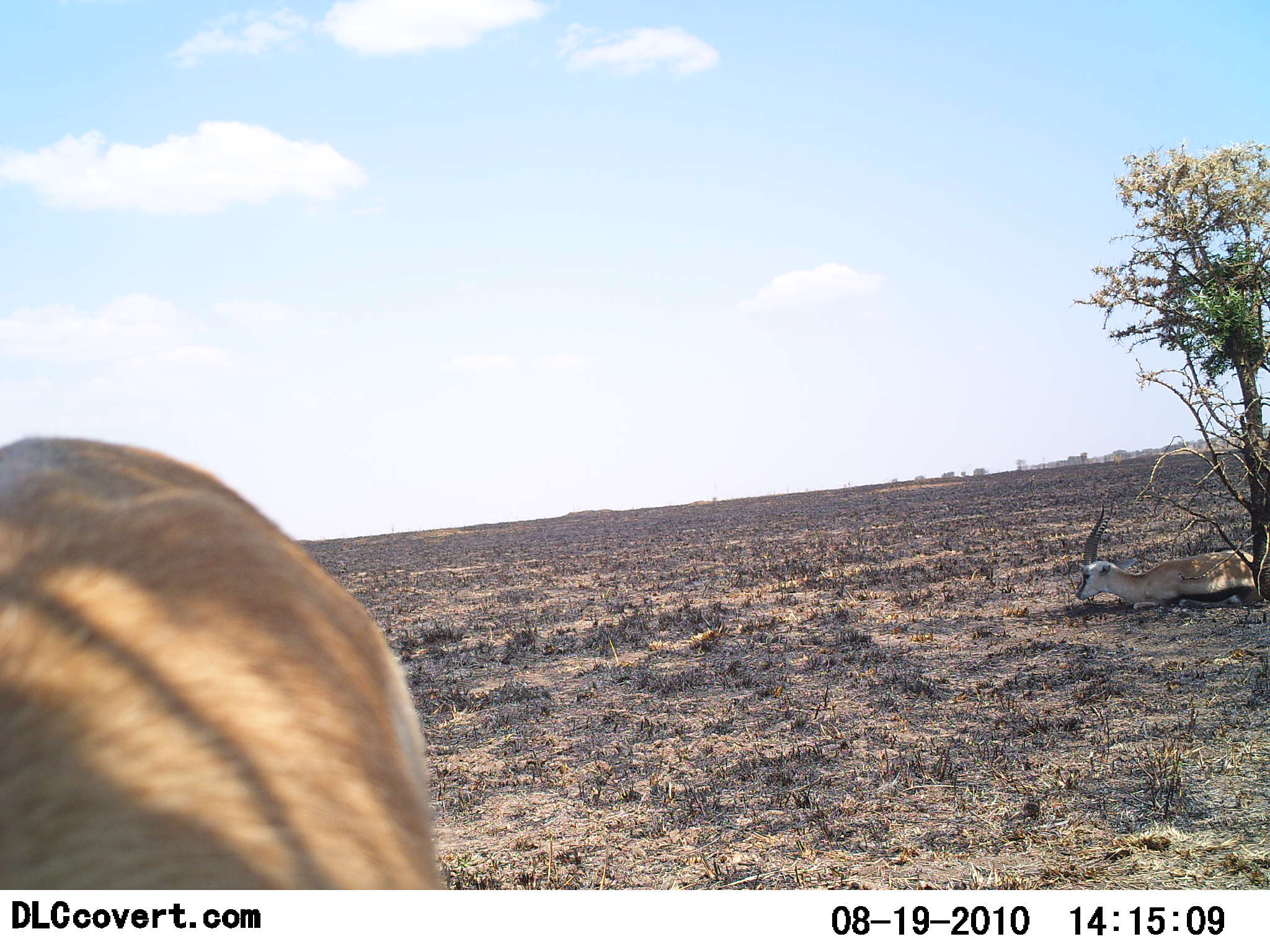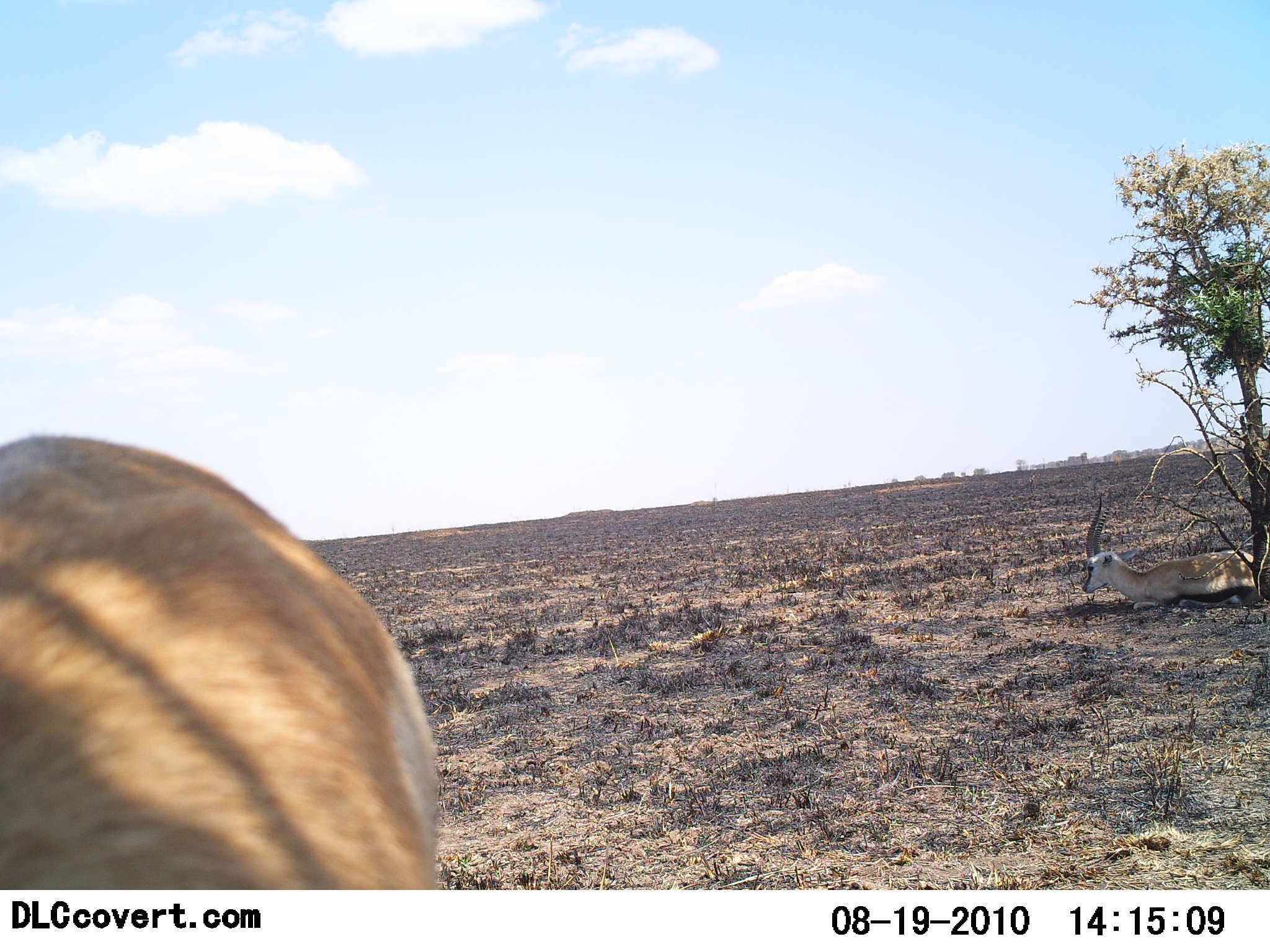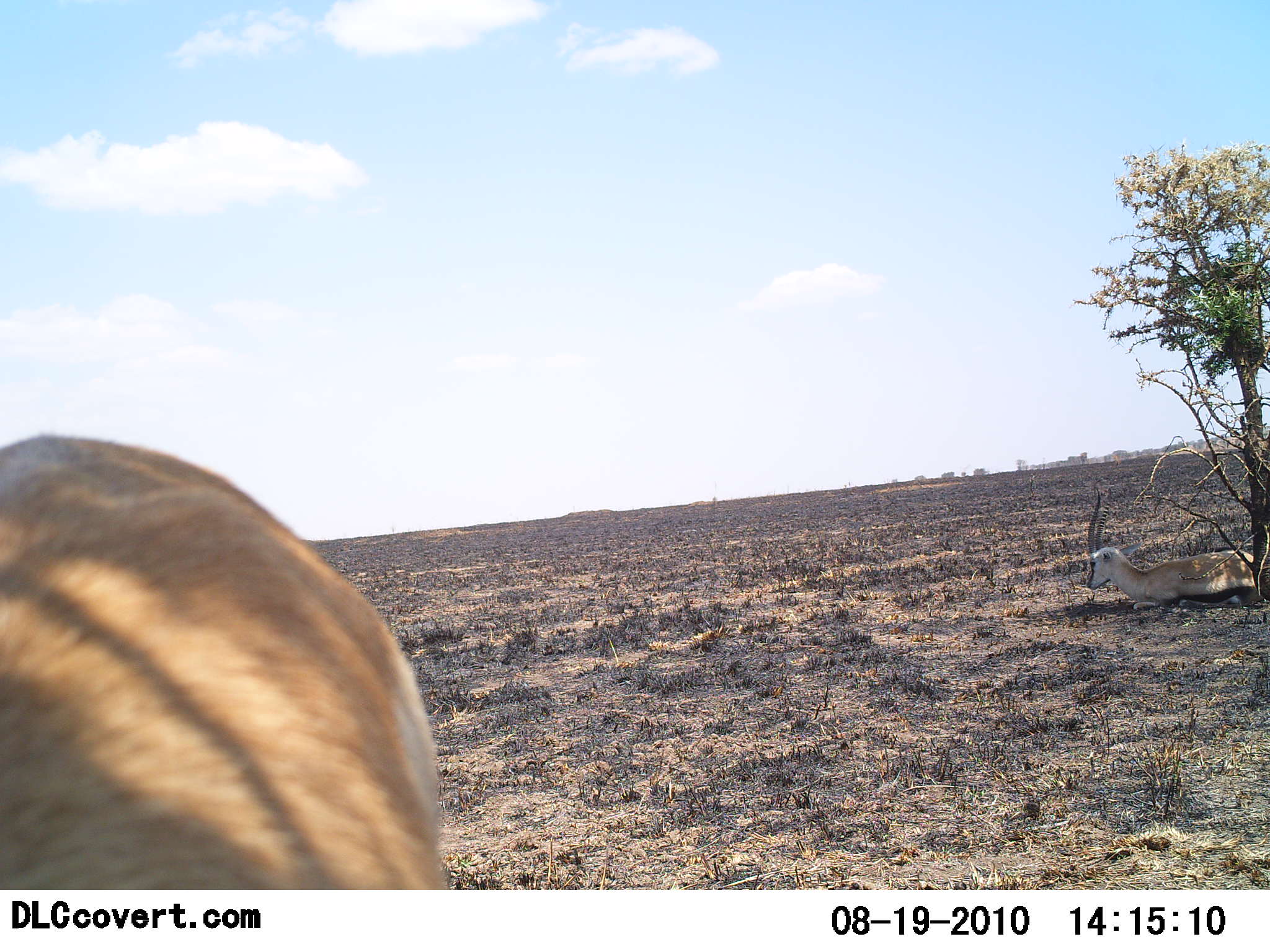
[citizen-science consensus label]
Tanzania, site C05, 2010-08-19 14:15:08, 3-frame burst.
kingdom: Animalia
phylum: Chordata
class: Mammalia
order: Artiodactyla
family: Bovidae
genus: Eudorcas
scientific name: Eudorcas thomsonii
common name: thomson's gazelle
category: gazellethomsons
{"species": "gazellethomsons (thomson's gazelle) (Eudorcas thomsonii)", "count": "2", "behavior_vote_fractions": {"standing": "50%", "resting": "100%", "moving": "0%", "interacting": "0%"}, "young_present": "0%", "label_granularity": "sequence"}